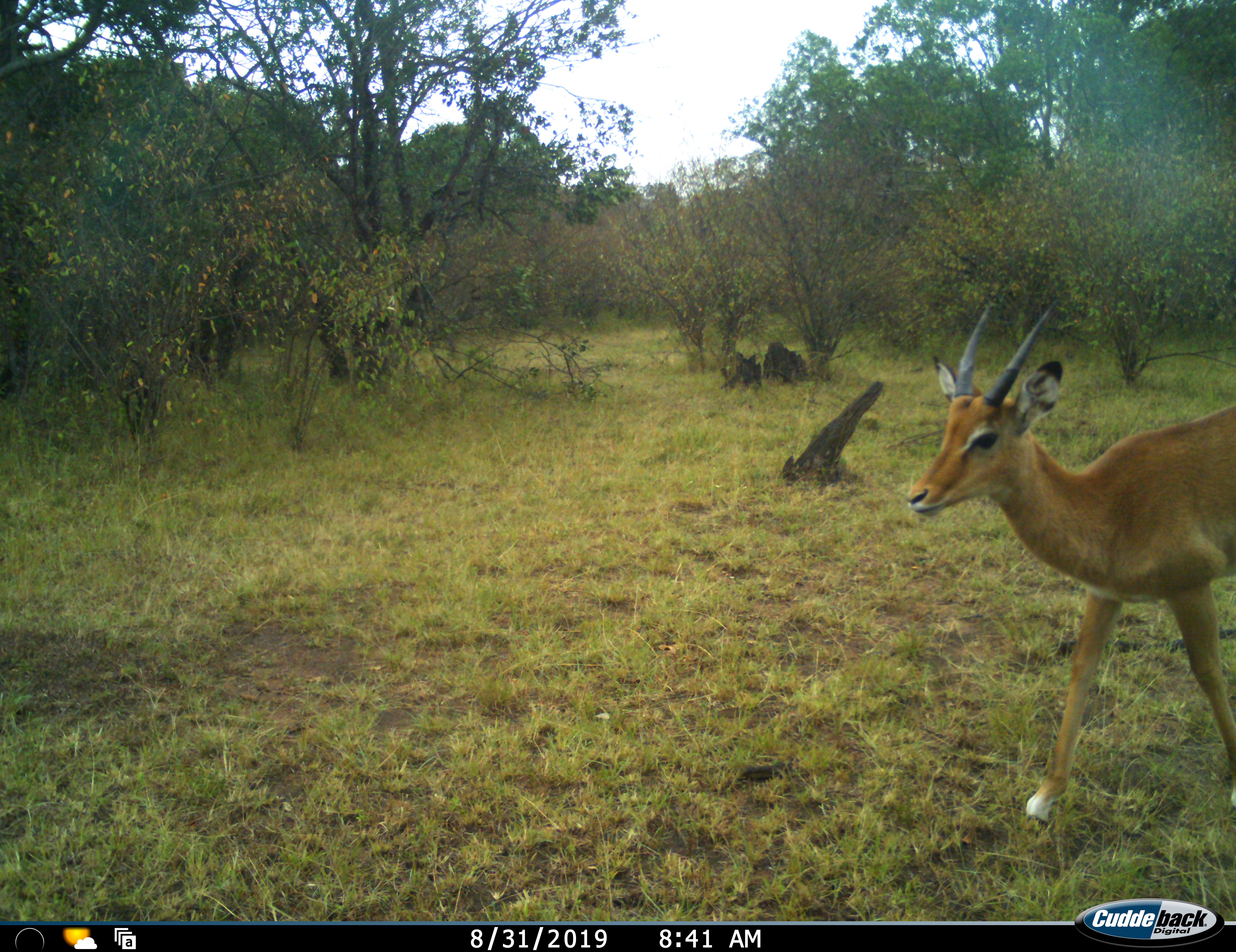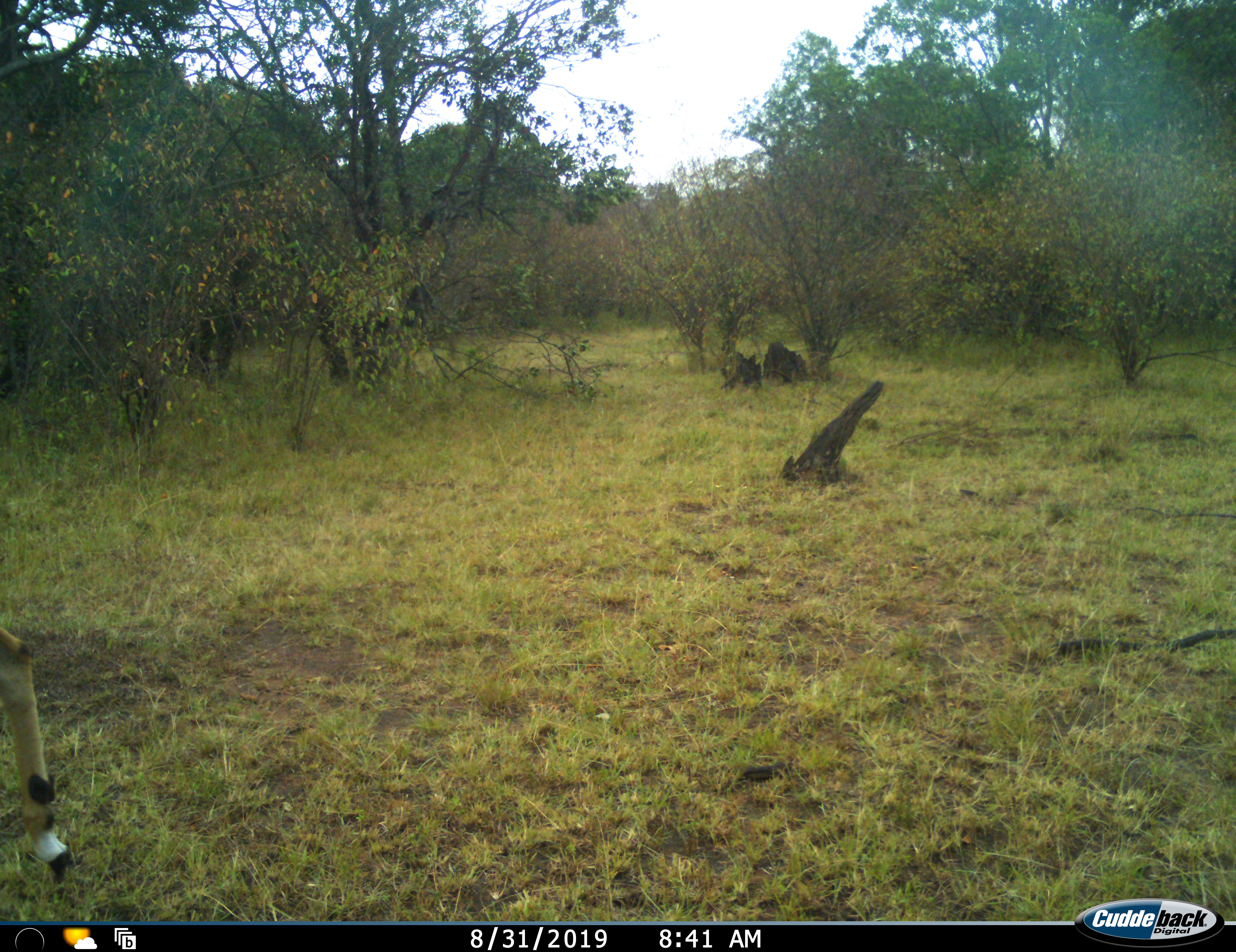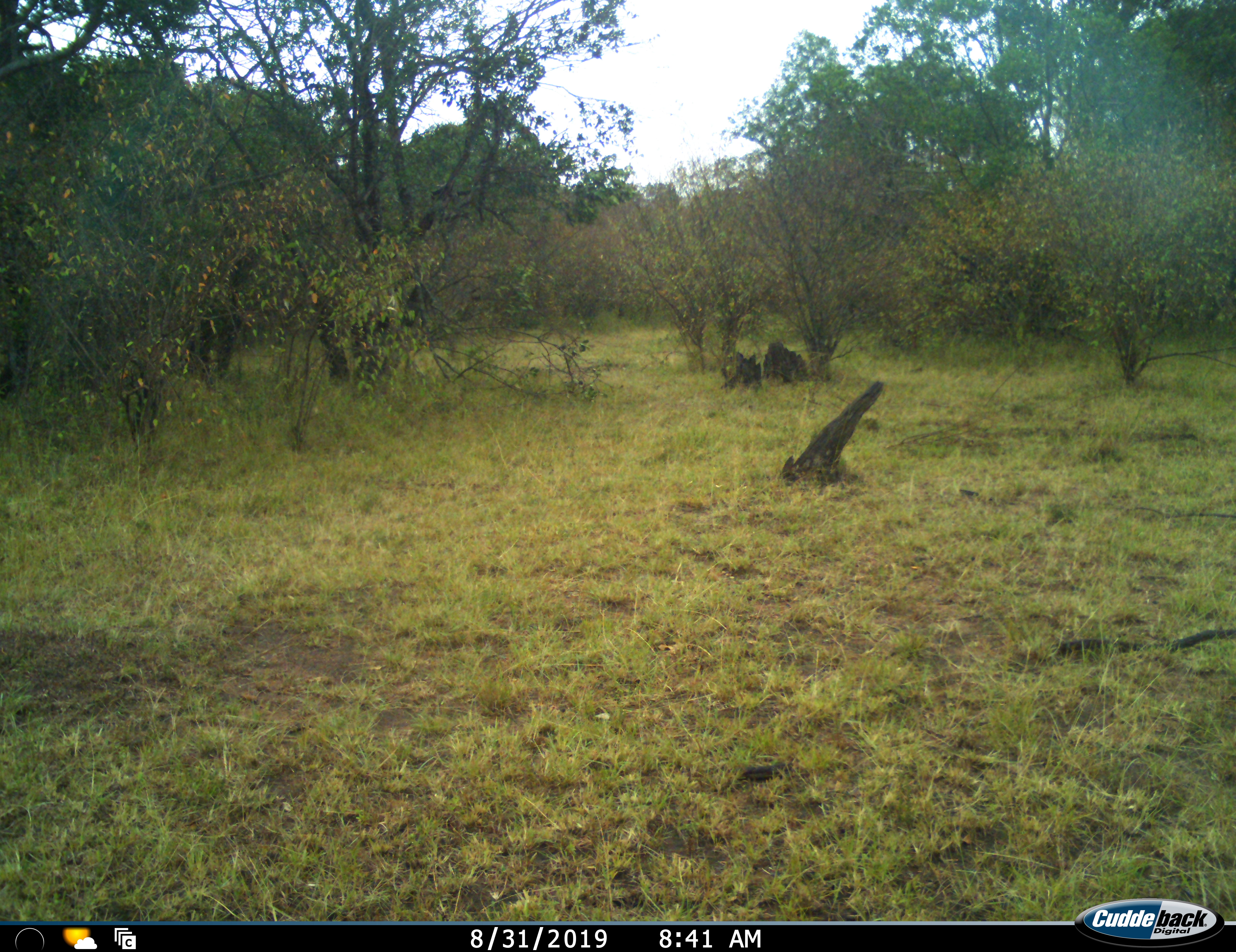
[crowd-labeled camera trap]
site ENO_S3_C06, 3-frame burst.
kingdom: Animalia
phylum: Chordata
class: Mammalia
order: Artiodactyla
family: Bovidae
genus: Aepyceros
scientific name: Aepyceros melampus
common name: impala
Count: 1.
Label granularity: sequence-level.